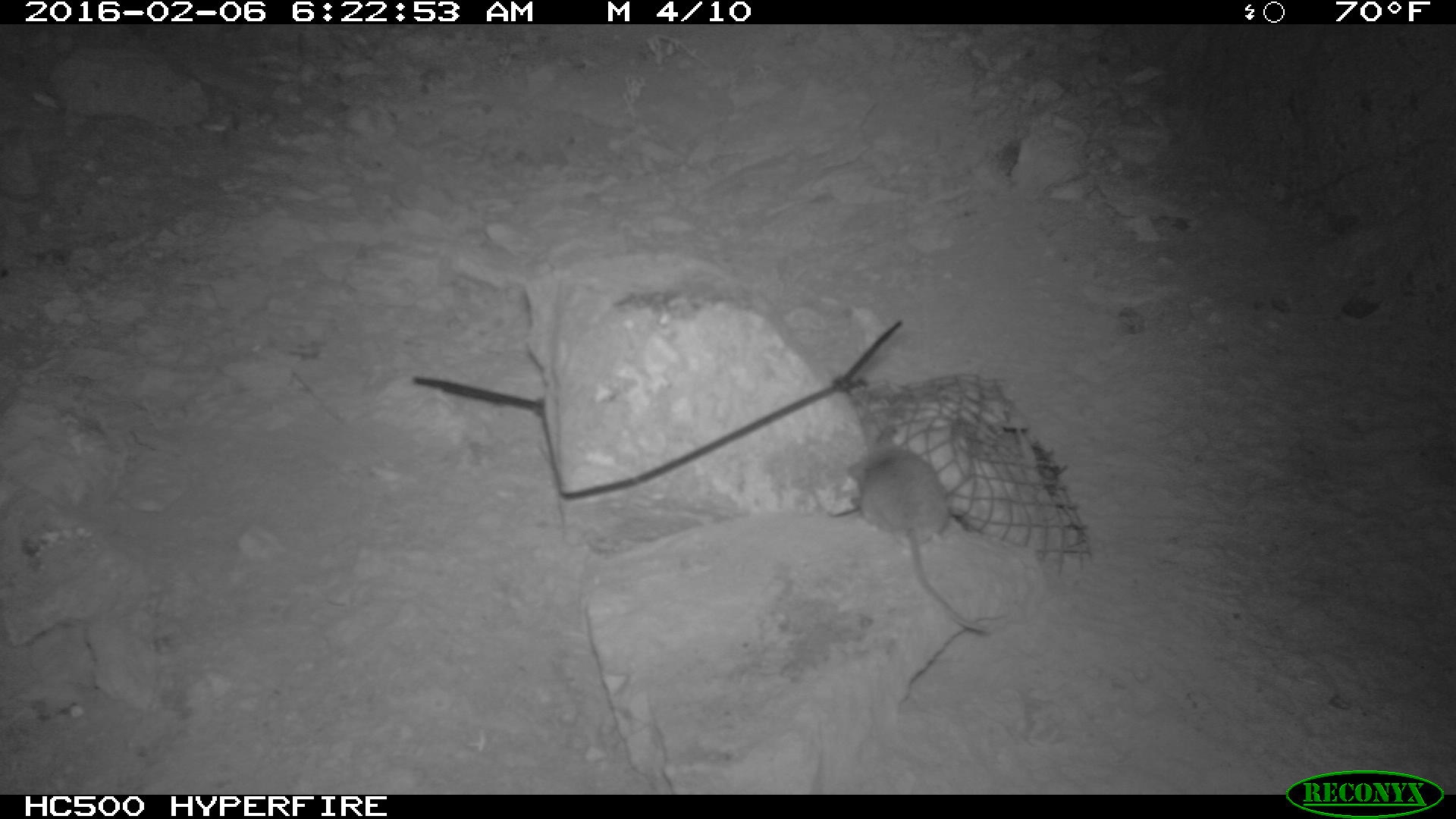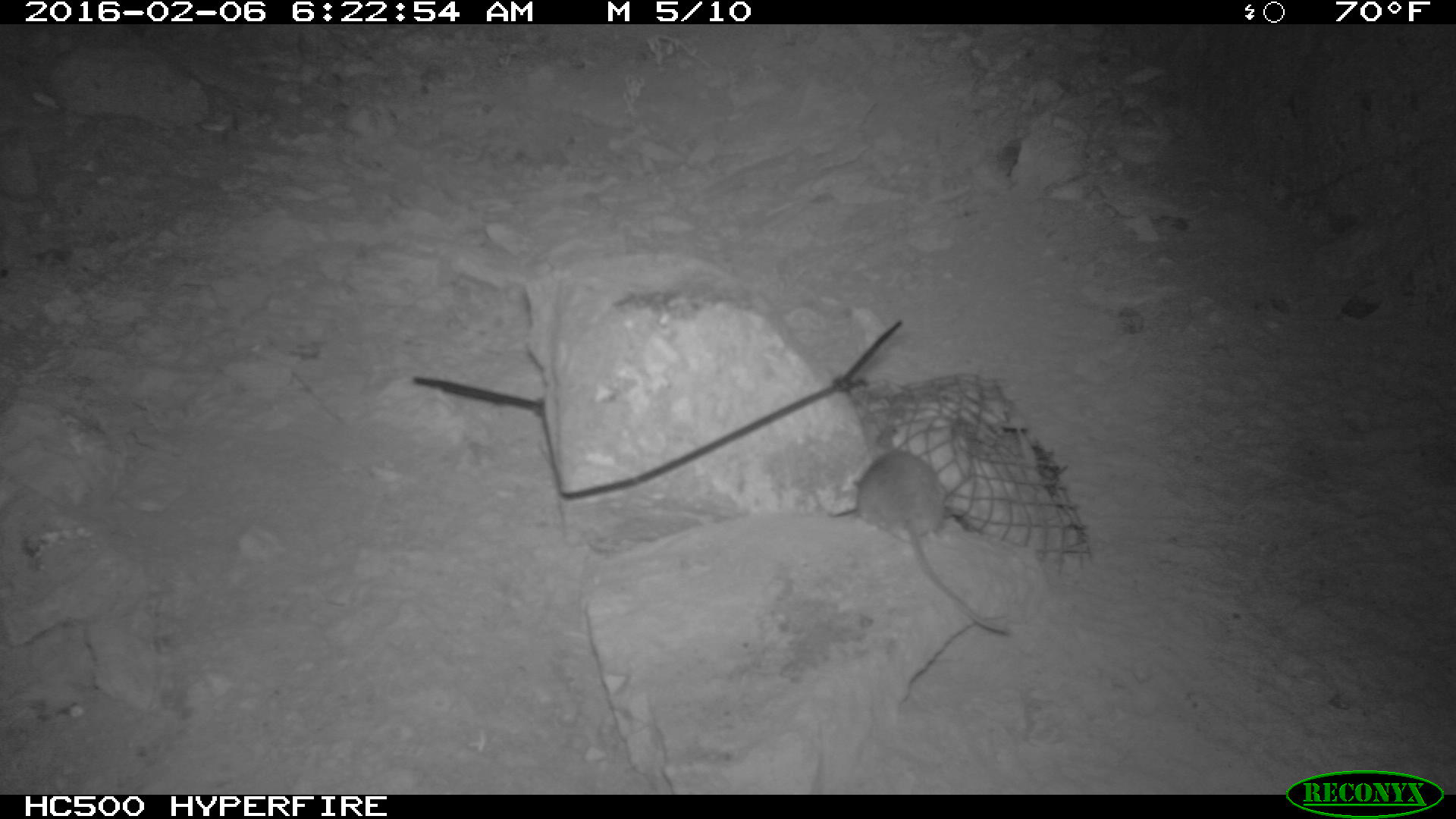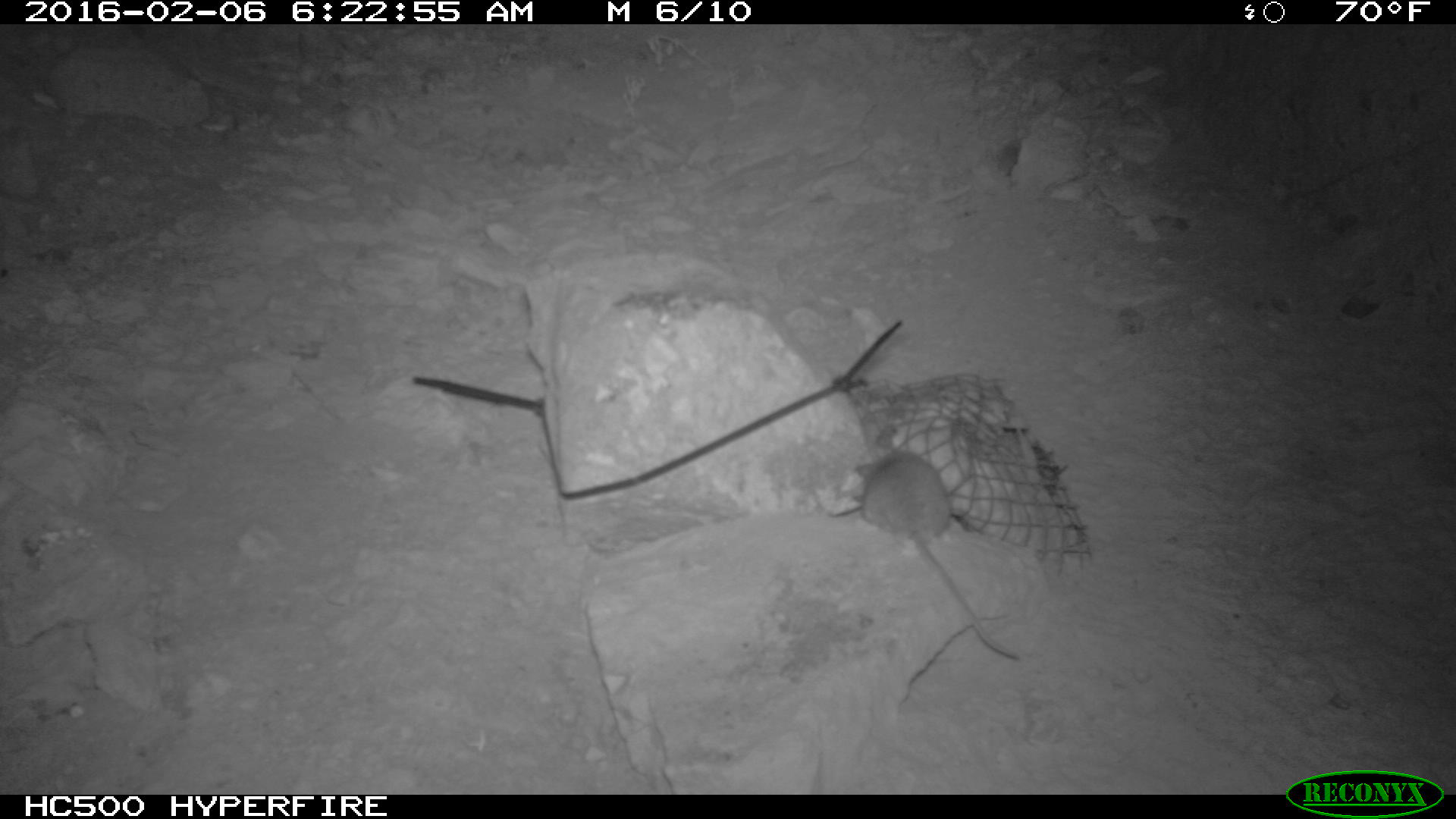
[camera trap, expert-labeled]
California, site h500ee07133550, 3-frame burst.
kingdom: Animalia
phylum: Chordata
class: Mammalia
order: Rodentia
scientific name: Rodentia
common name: rodent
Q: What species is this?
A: Rodent (Rodentia).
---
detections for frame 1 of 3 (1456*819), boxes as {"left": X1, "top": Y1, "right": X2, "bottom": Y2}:
rodent: {"left": 842, "top": 442, "right": 990, "bottom": 639}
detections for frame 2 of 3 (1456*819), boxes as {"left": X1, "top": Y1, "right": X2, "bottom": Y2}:
rodent: {"left": 857, "top": 447, "right": 1009, "bottom": 633}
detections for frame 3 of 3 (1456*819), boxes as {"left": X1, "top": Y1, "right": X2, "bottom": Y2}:
rodent: {"left": 854, "top": 446, "right": 1020, "bottom": 661}